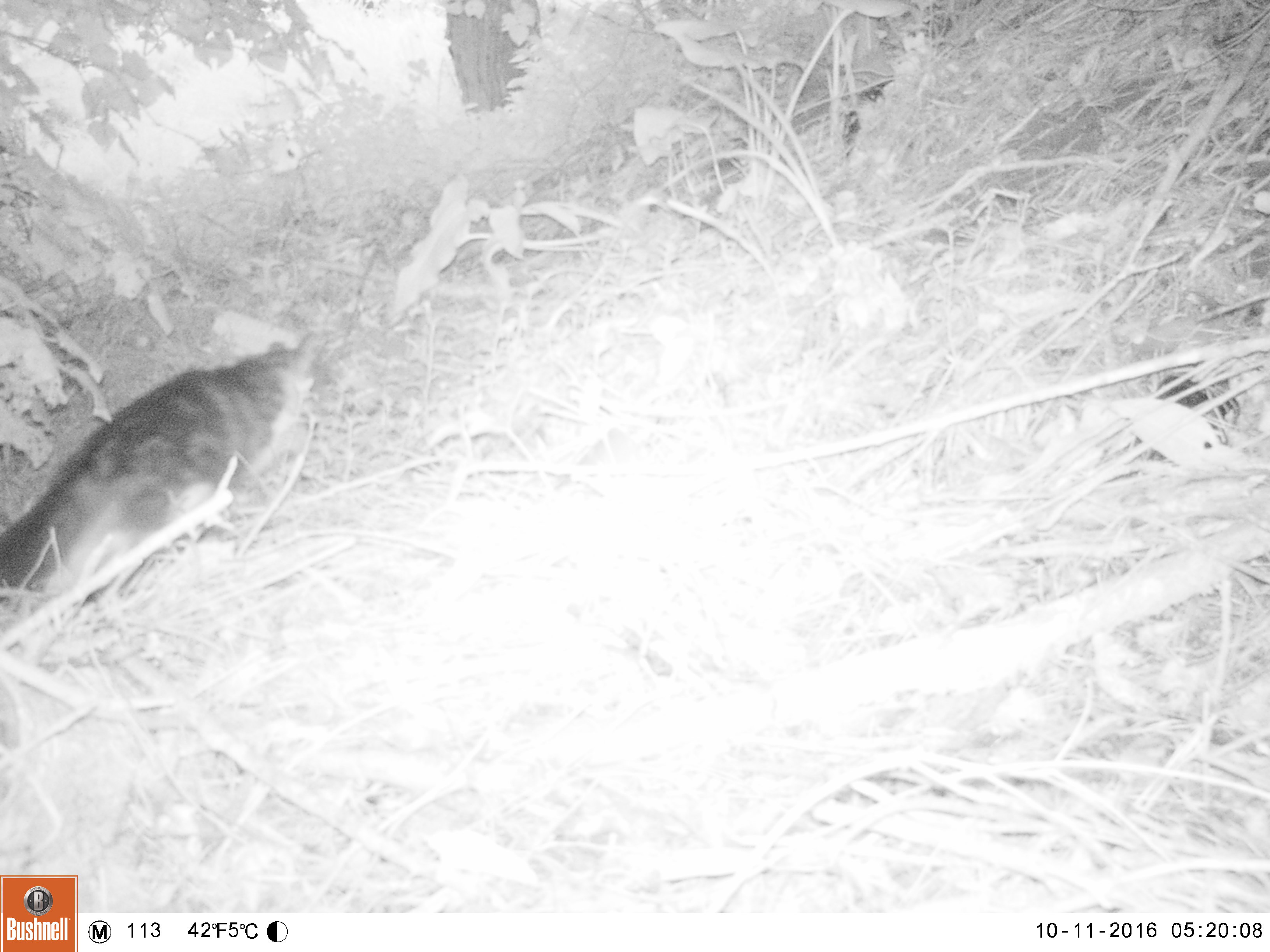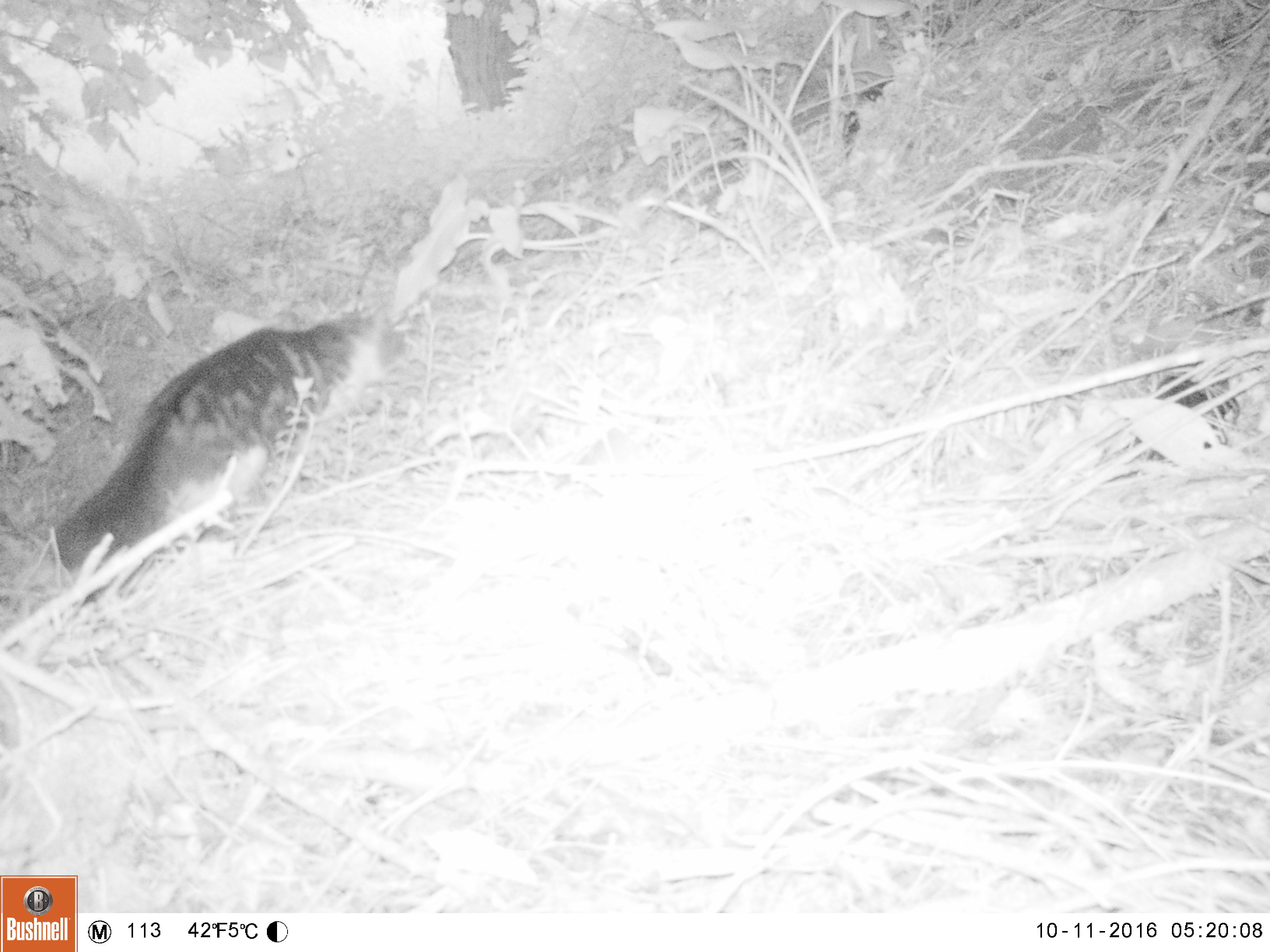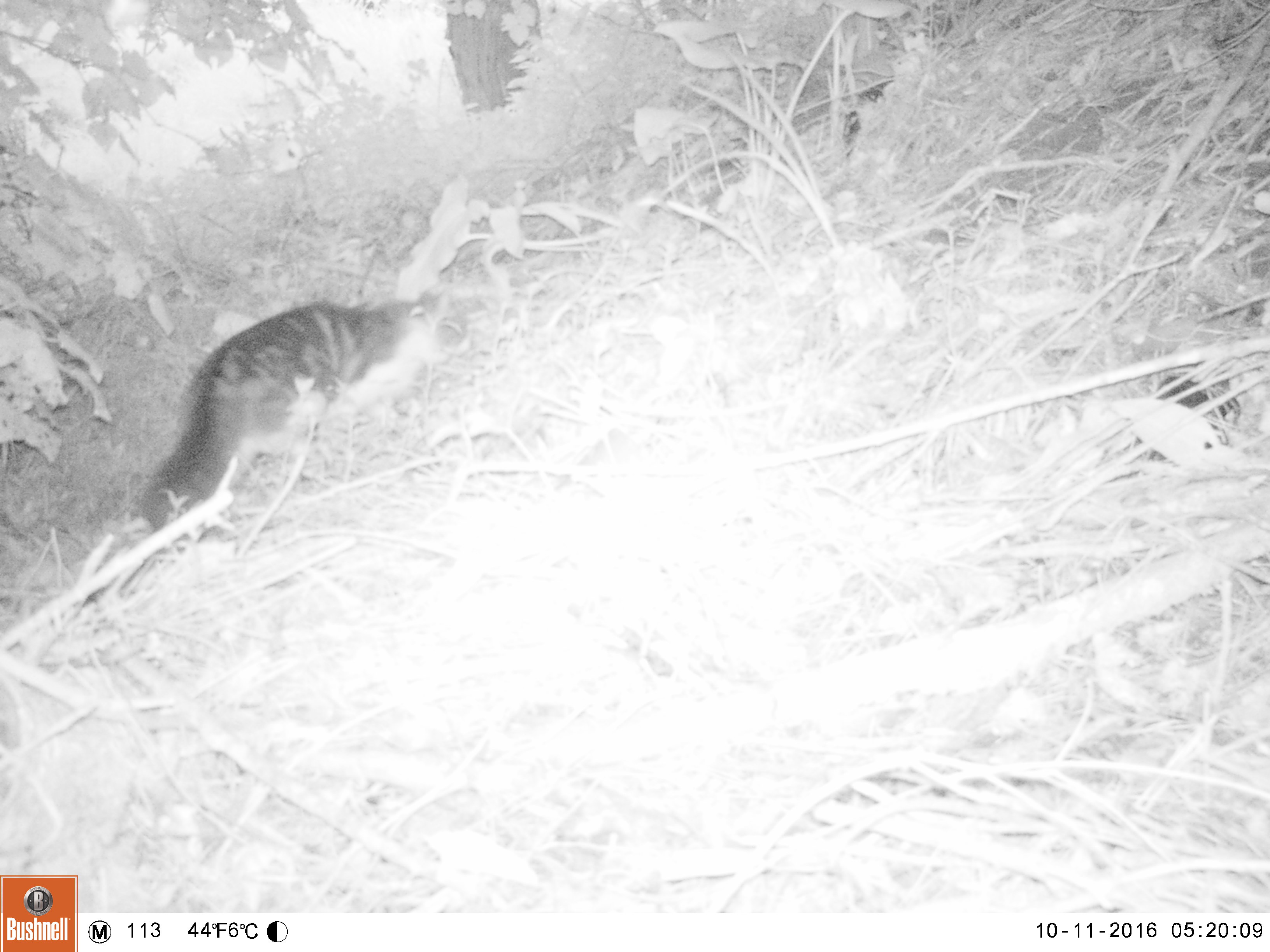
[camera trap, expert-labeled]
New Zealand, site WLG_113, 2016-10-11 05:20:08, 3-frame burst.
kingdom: Animalia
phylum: Chordata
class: Mammalia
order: Carnivora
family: Felidae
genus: Felis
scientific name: Felis catus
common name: domestic cat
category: cat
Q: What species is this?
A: Cat (domestic cat) (Felis catus).